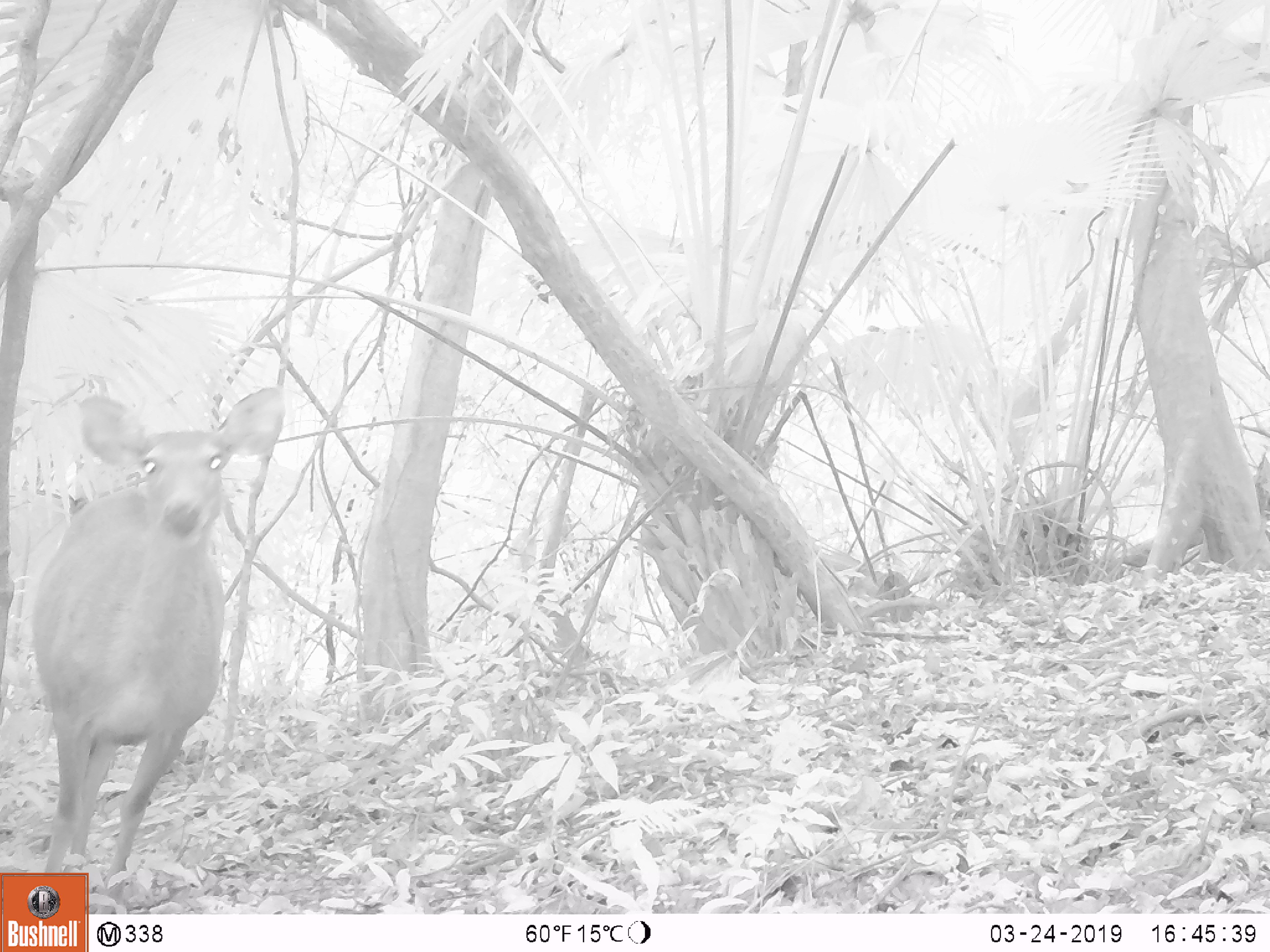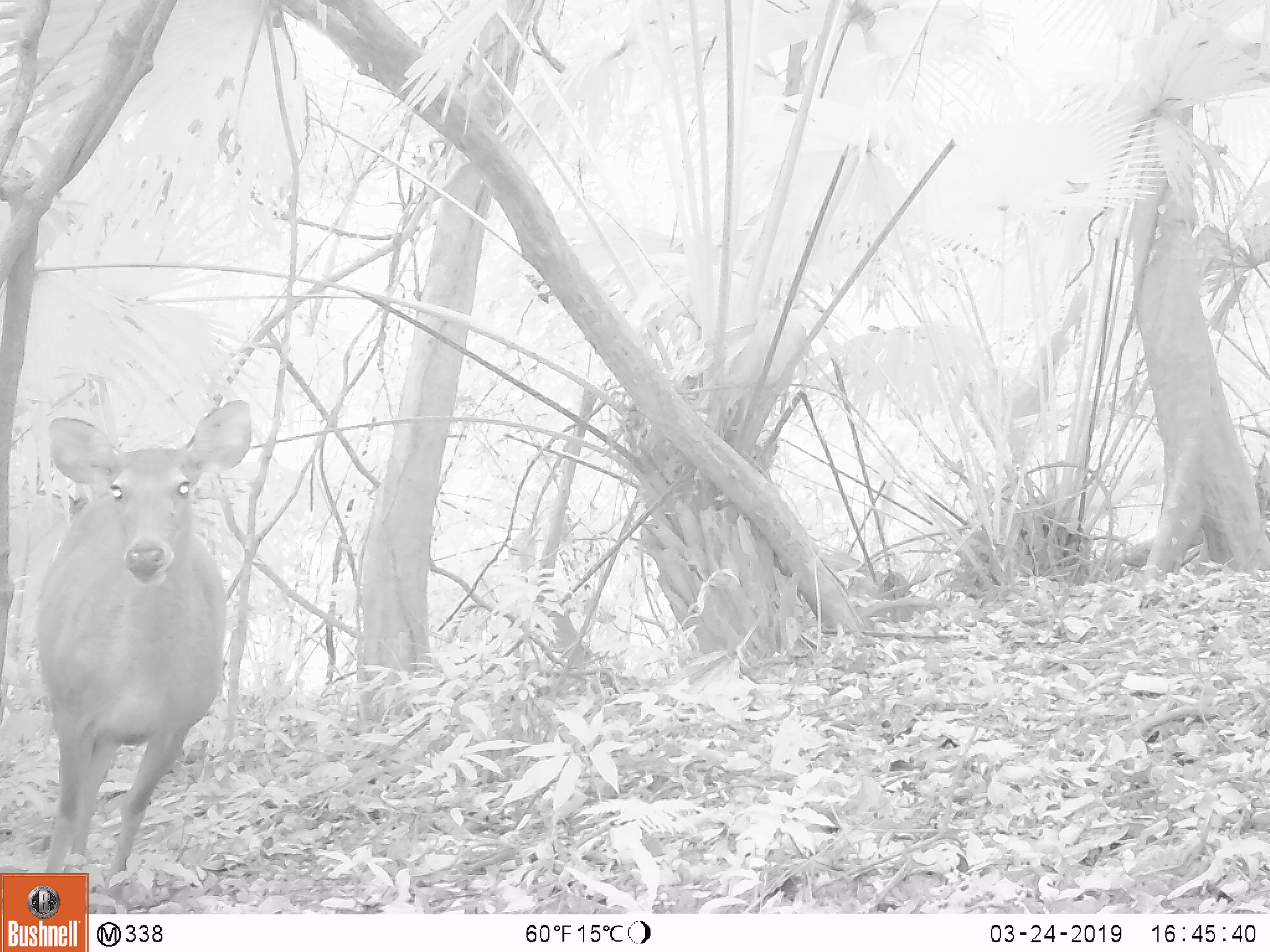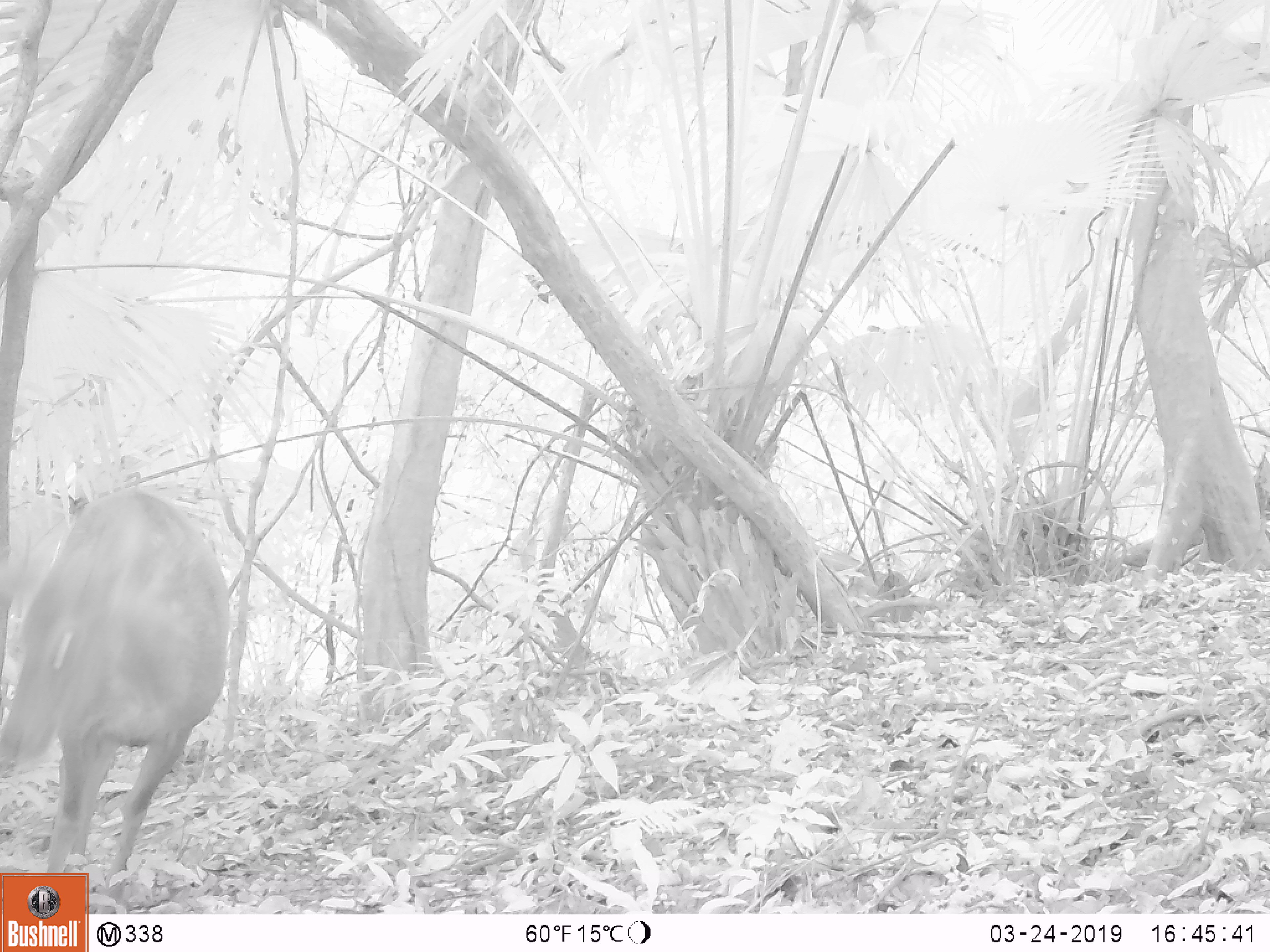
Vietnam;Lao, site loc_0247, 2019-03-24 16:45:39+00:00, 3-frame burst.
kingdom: Animalia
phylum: Chordata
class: Mammalia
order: Artiodactyla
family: Cervidae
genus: Rusa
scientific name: Rusa unicolor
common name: sambar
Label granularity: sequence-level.